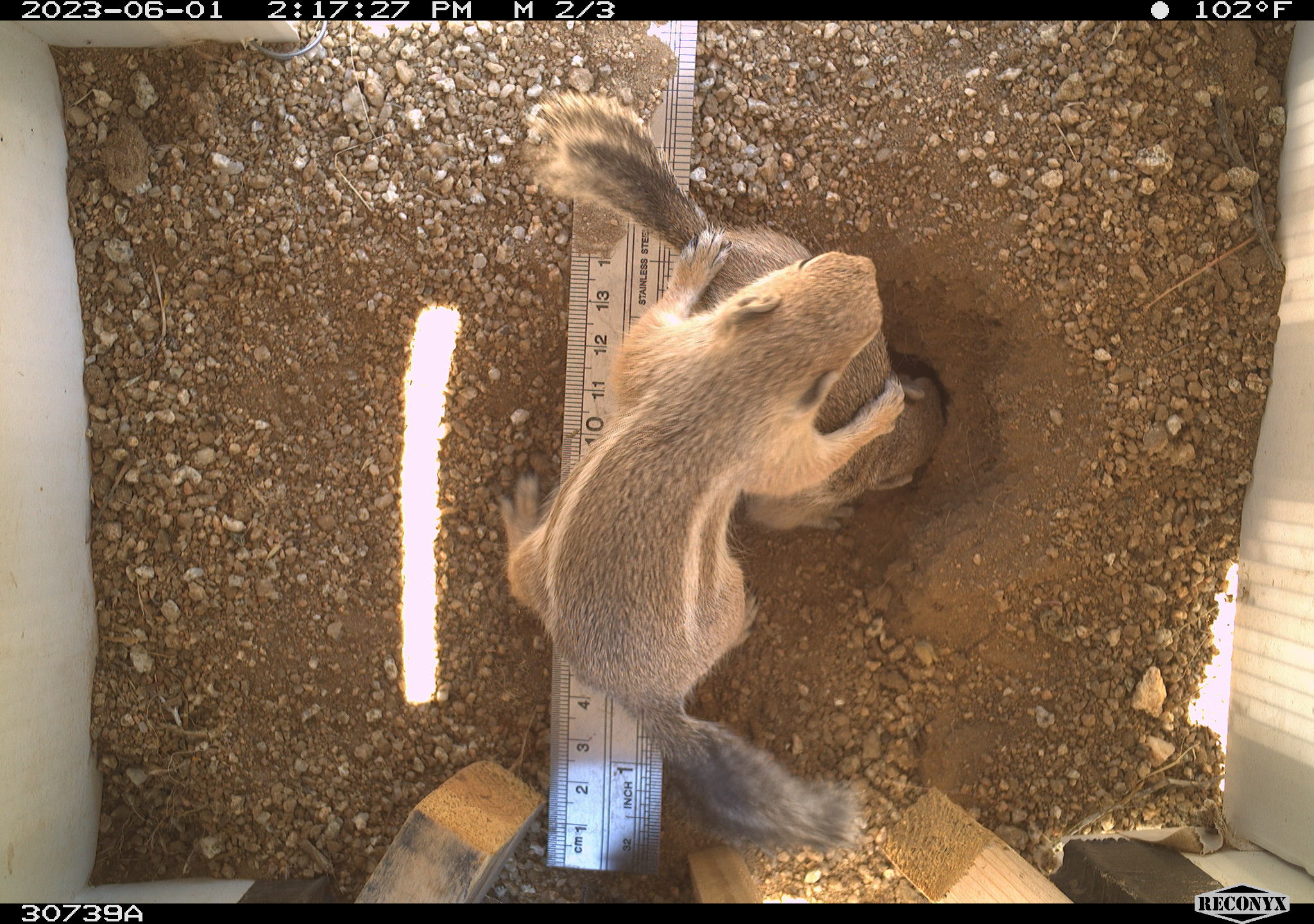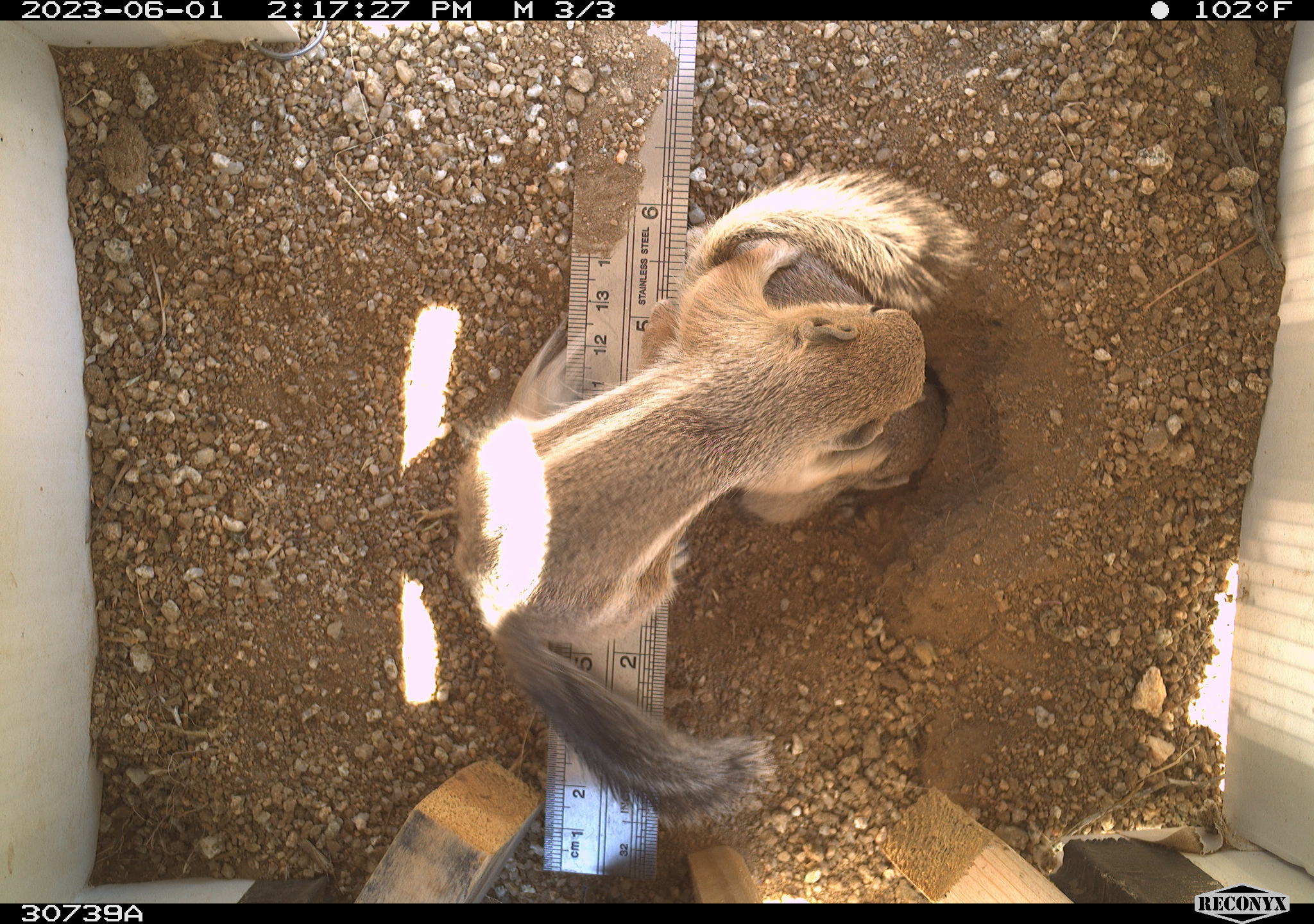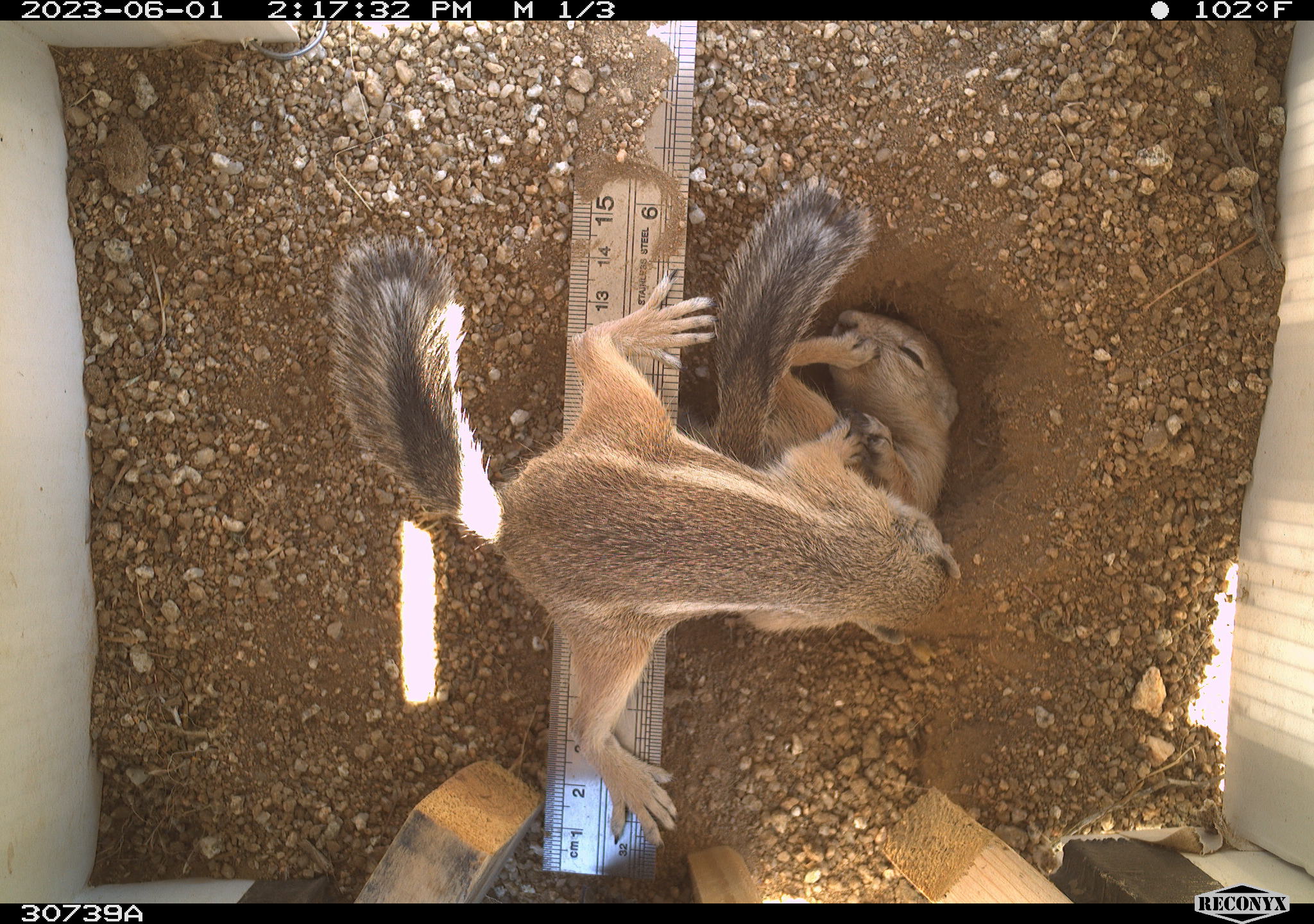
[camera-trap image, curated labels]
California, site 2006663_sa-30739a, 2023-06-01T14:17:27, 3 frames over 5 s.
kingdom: Animalia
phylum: Chordata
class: Mammalia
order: Rodentia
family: Sciuridae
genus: Ammospermophilus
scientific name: Ammospermophilus leucurus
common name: white-tailed antelope squirrel